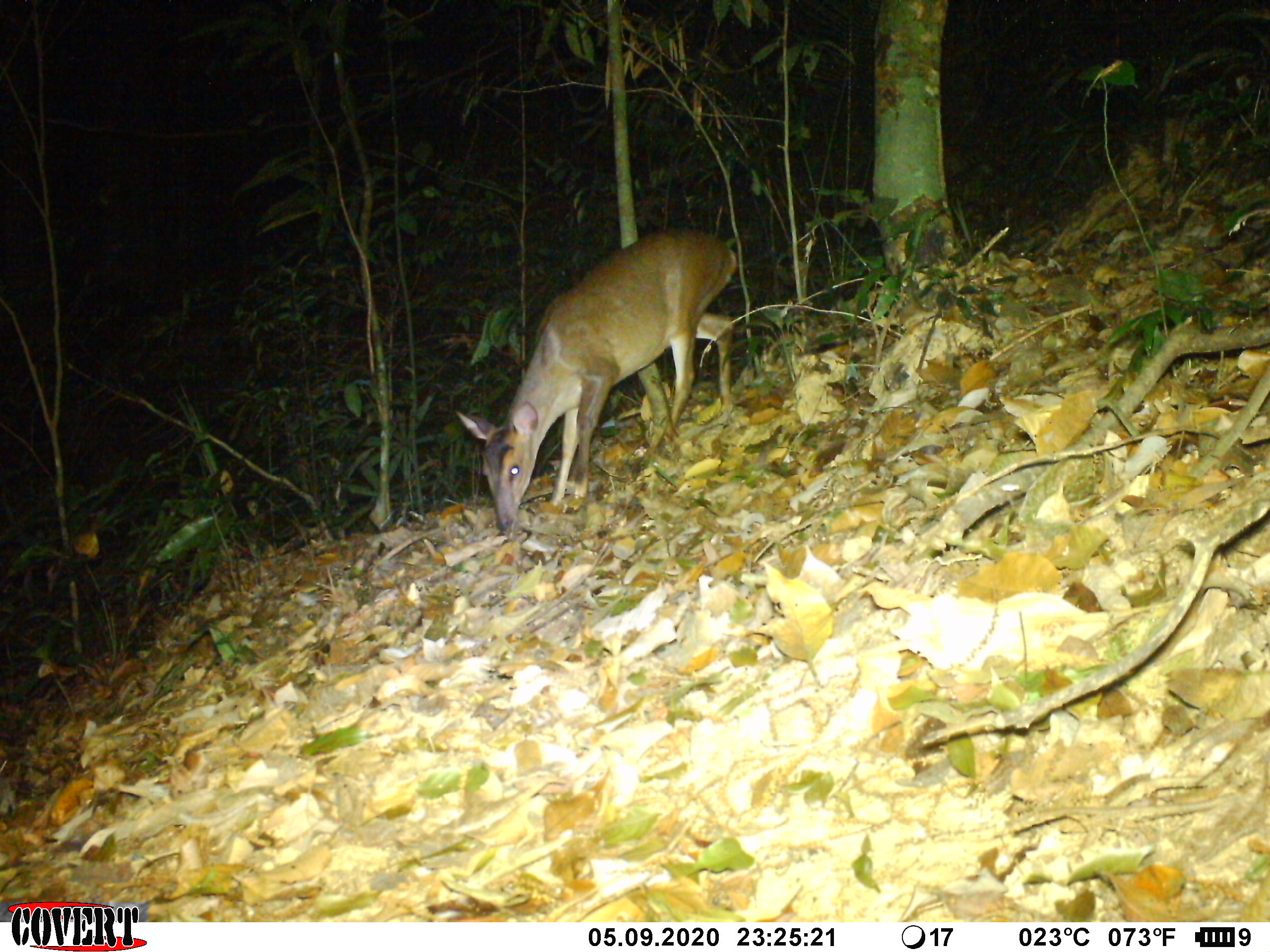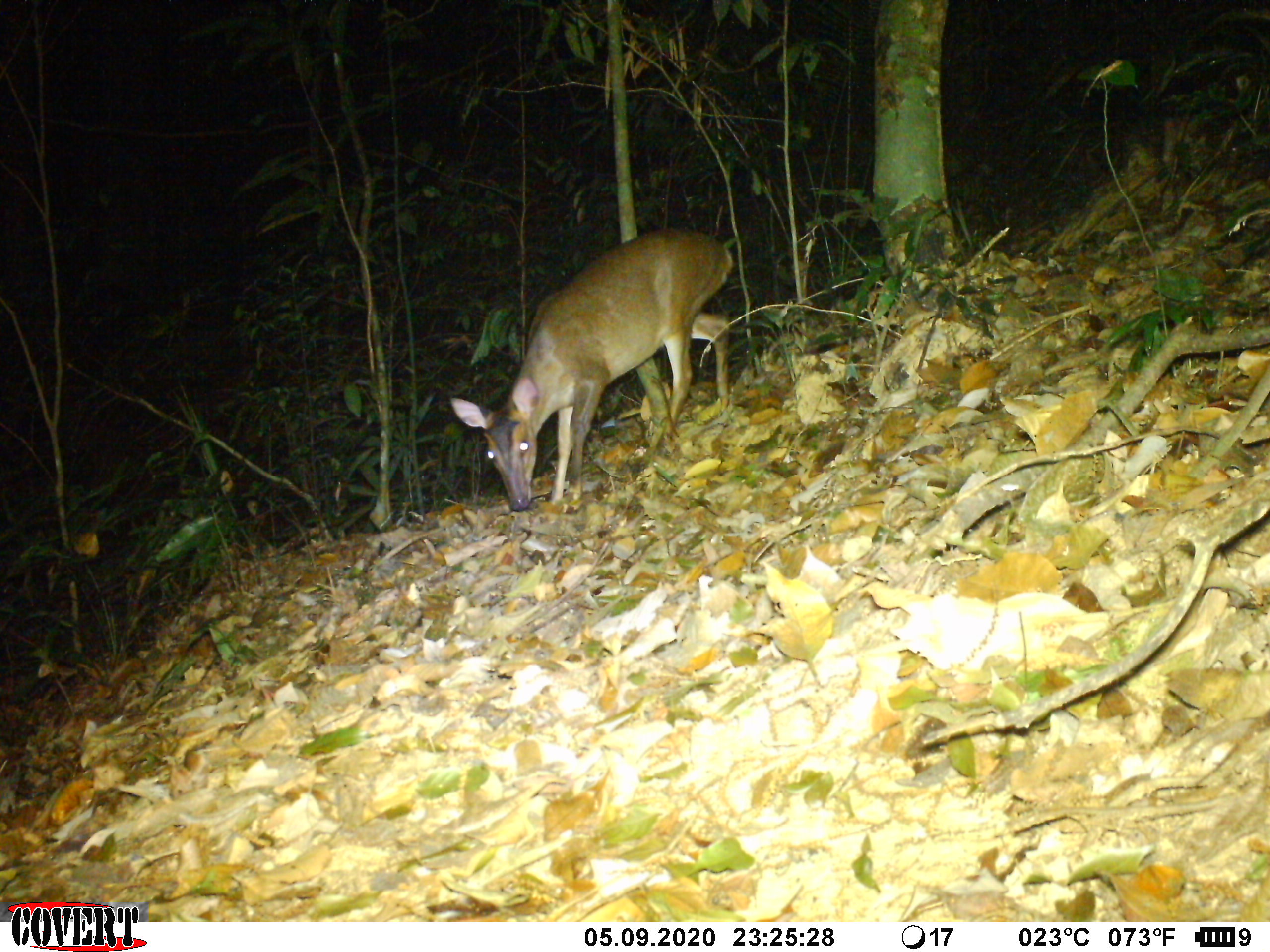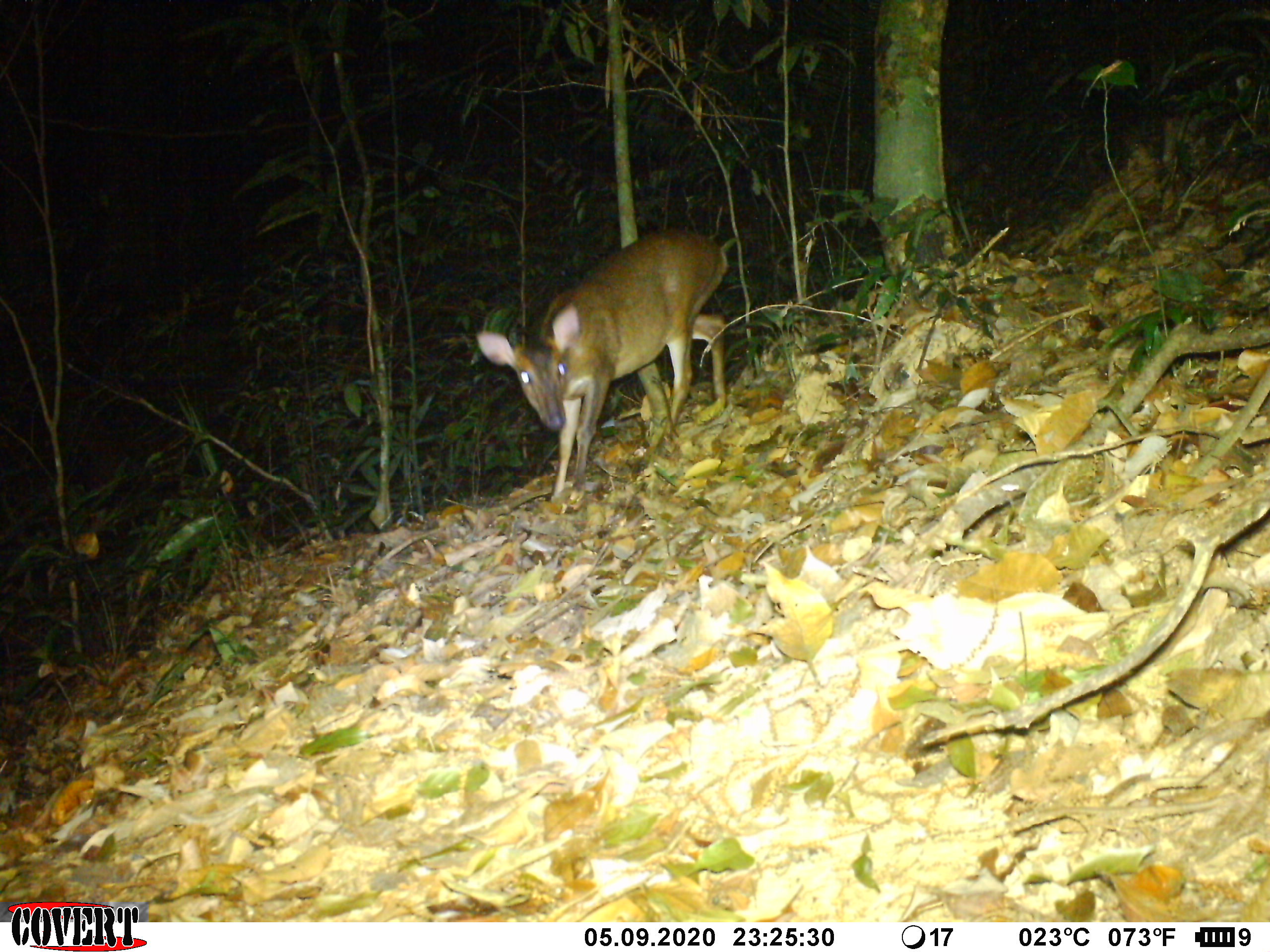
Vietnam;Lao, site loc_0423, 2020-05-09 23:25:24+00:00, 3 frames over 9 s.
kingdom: Animalia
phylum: Chordata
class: Mammalia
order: Artiodactyla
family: Cervidae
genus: Muntiacus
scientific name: Muntiacus vuquangensis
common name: large-antlered muntjac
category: large antlered muntjac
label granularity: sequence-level